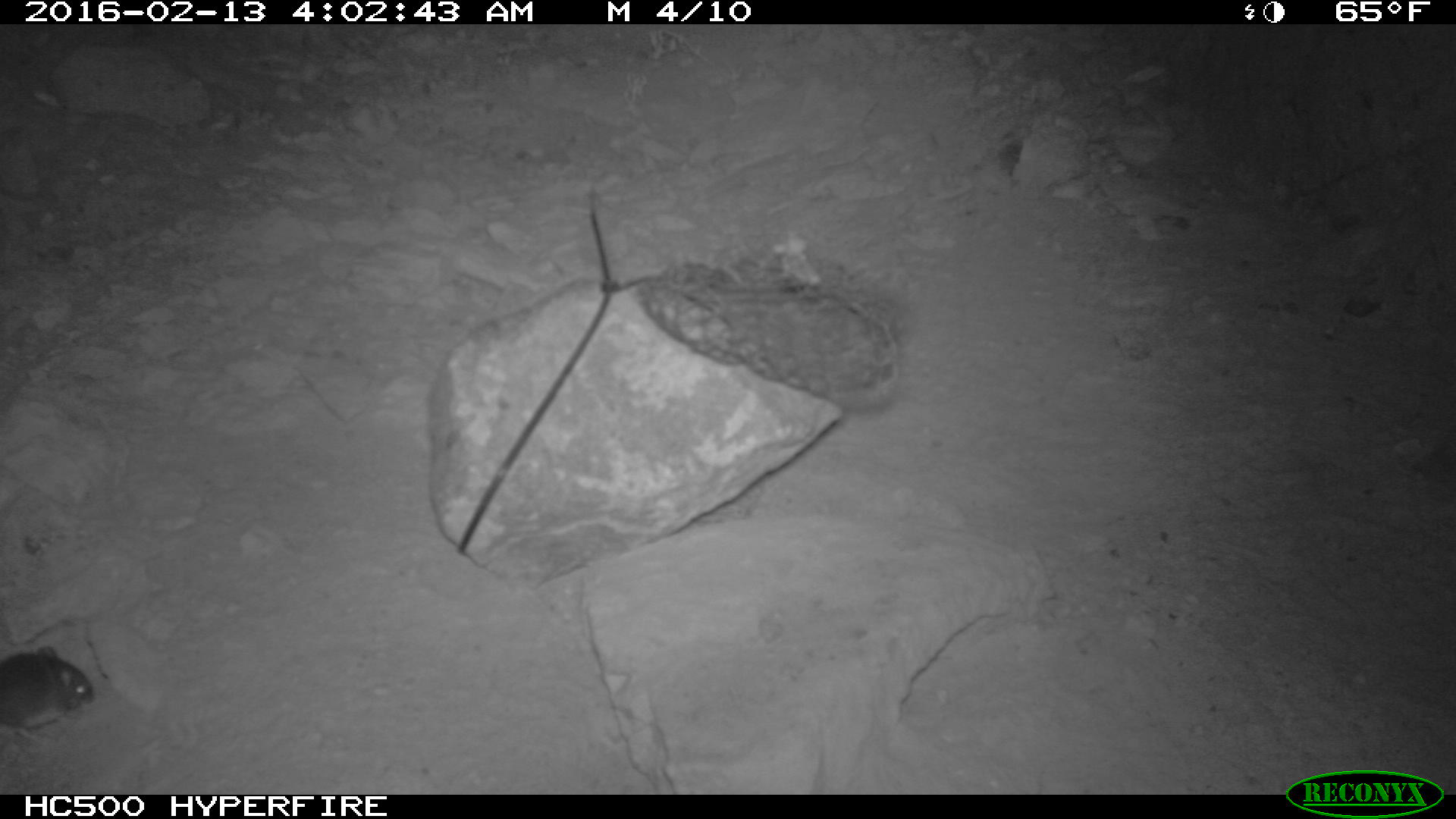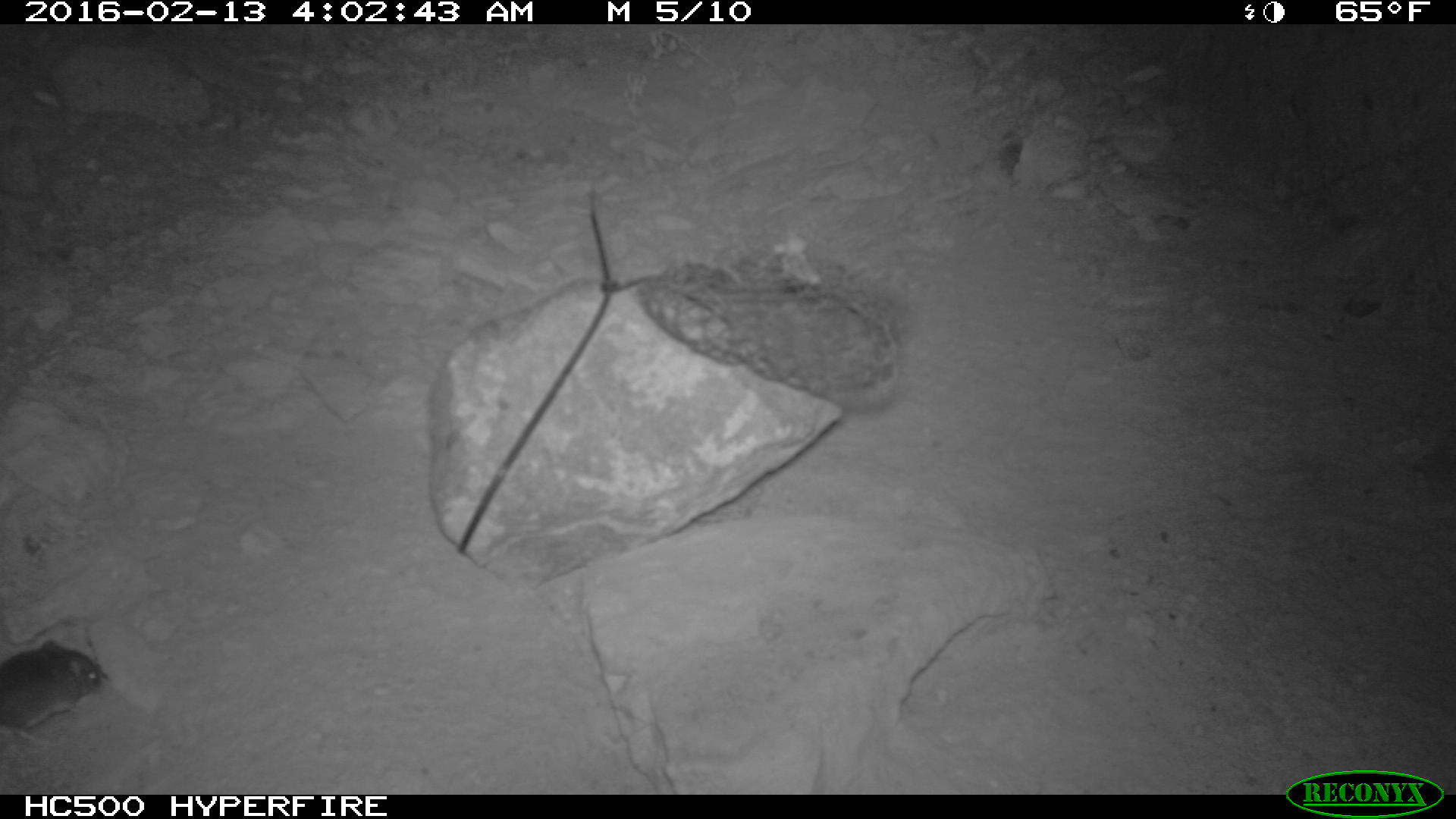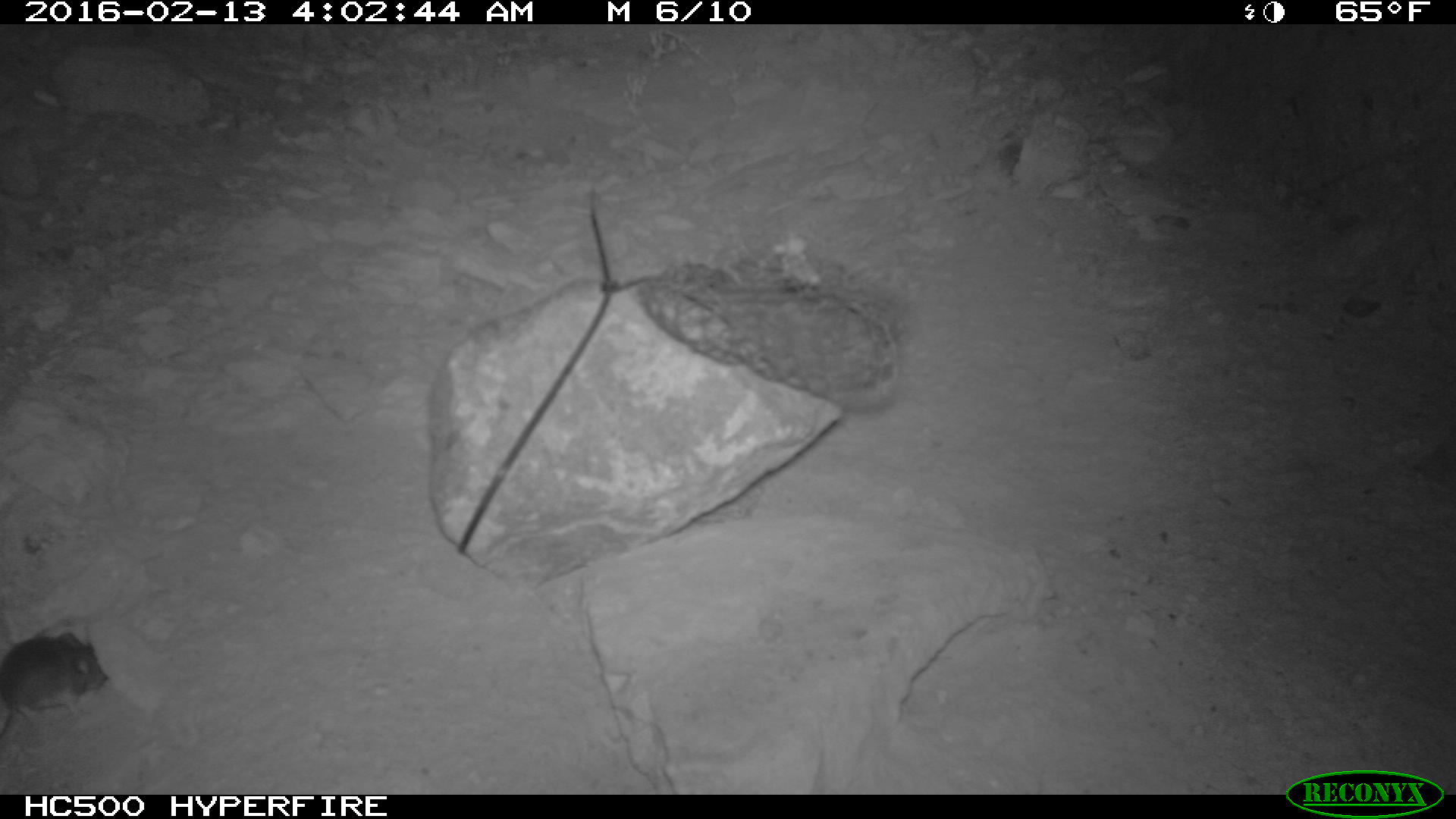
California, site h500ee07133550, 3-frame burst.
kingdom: Animalia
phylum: Chordata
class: Mammalia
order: Rodentia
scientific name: Rodentia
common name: rodent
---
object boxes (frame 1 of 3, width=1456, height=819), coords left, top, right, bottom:
rodent: 0, 645, 96, 739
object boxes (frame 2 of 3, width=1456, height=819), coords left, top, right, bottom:
rodent: 0, 638, 111, 745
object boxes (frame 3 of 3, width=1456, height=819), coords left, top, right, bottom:
rodent: 0, 630, 106, 745